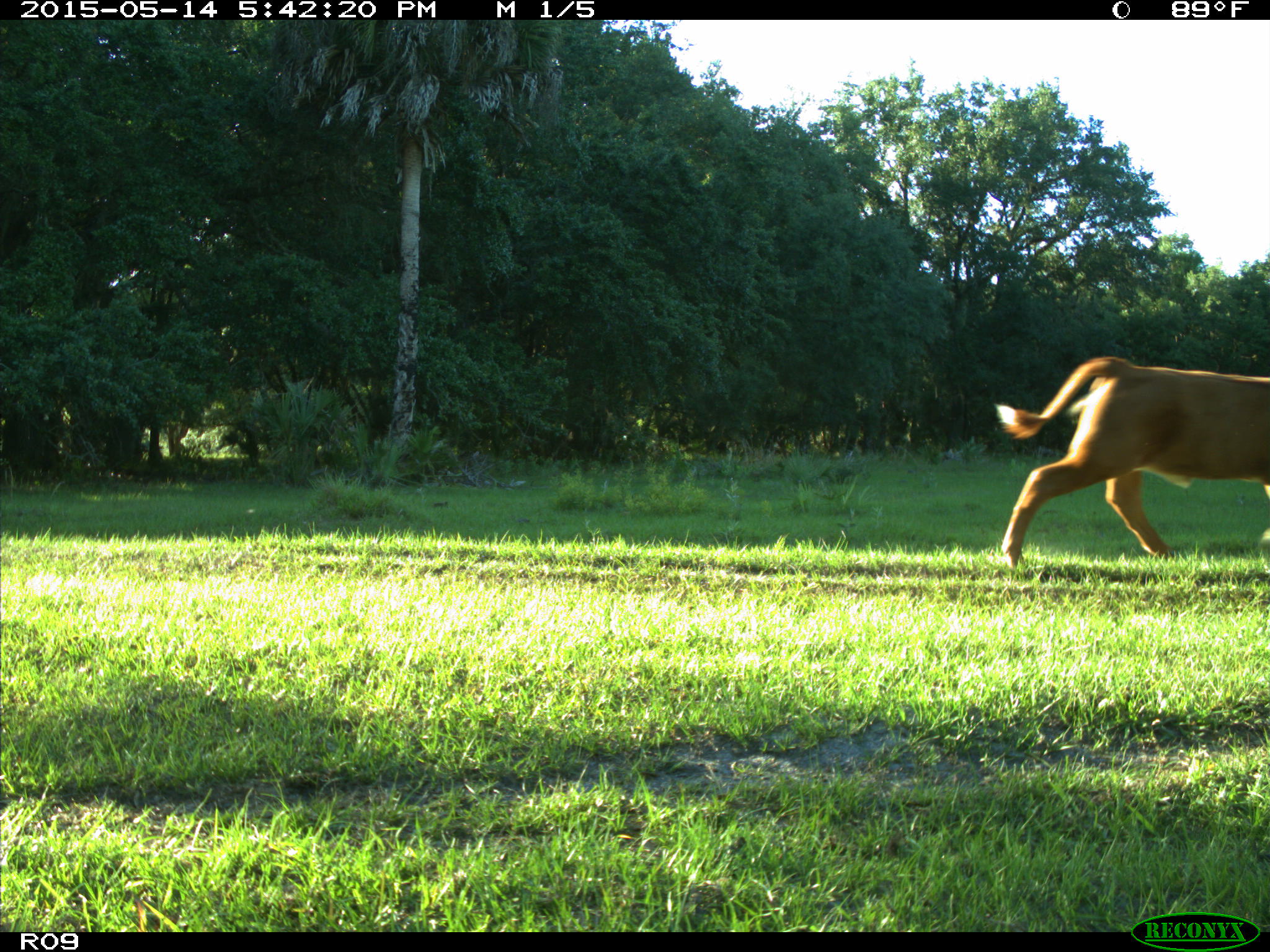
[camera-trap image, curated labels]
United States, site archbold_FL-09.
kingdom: Animalia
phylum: Chordata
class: Mammalia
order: Artiodactyla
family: Bovidae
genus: Bos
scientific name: Bos taurus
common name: domestic cow